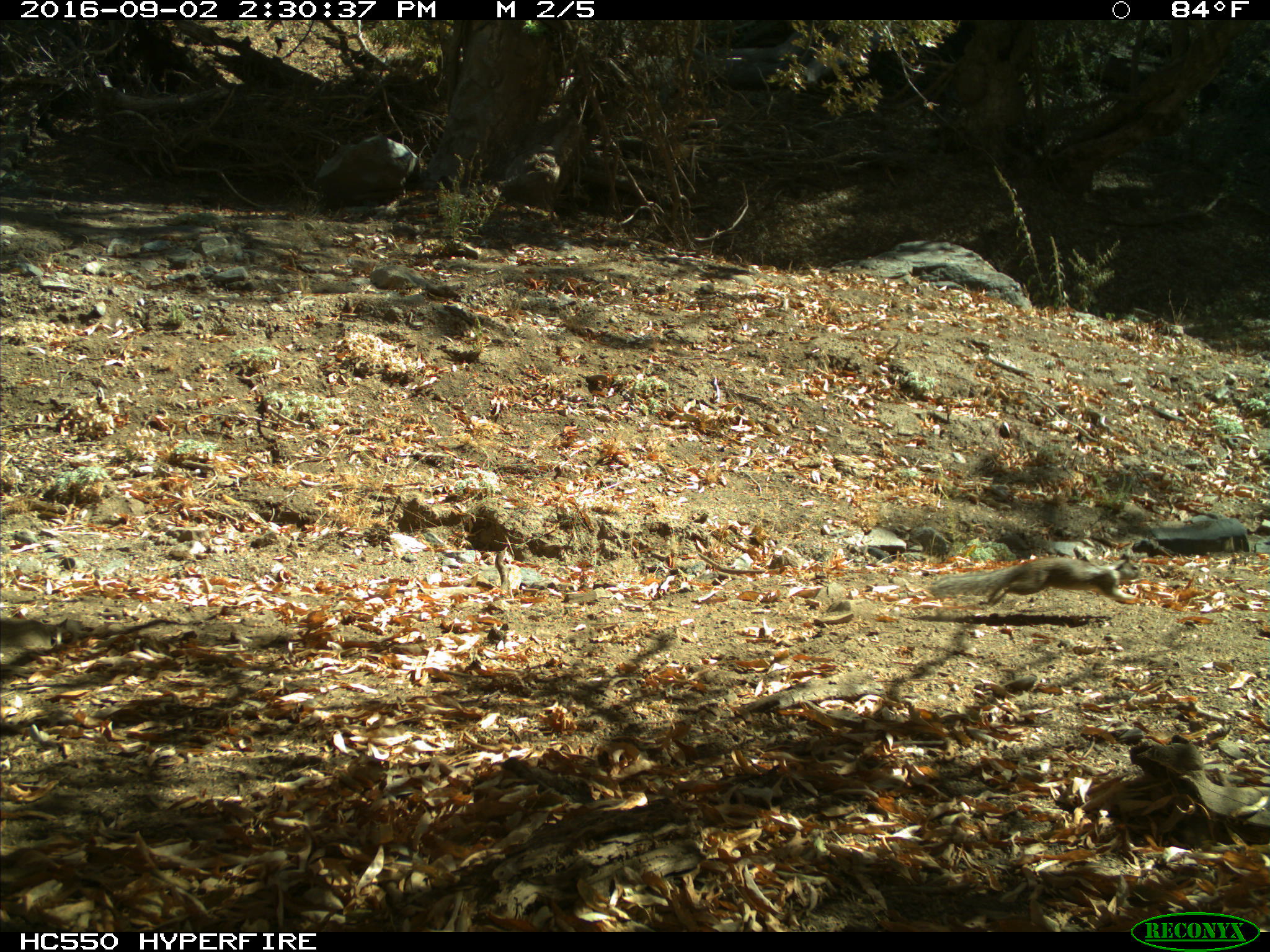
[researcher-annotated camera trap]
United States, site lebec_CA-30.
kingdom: Animalia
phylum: Chordata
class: Mammalia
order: Rodentia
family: Sciuridae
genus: Otospermophilus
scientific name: Otospermophilus beecheyi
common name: california ground squirrel